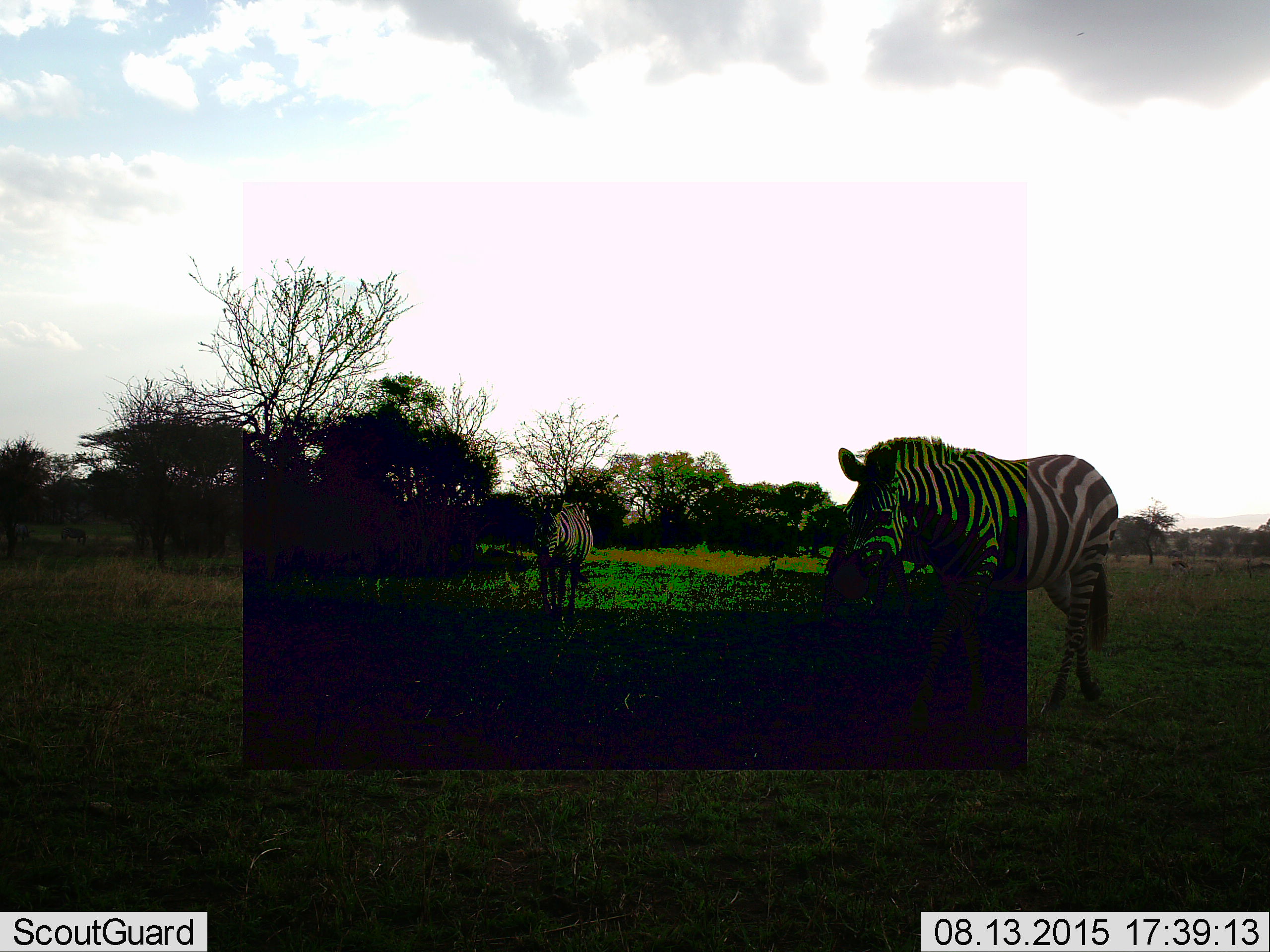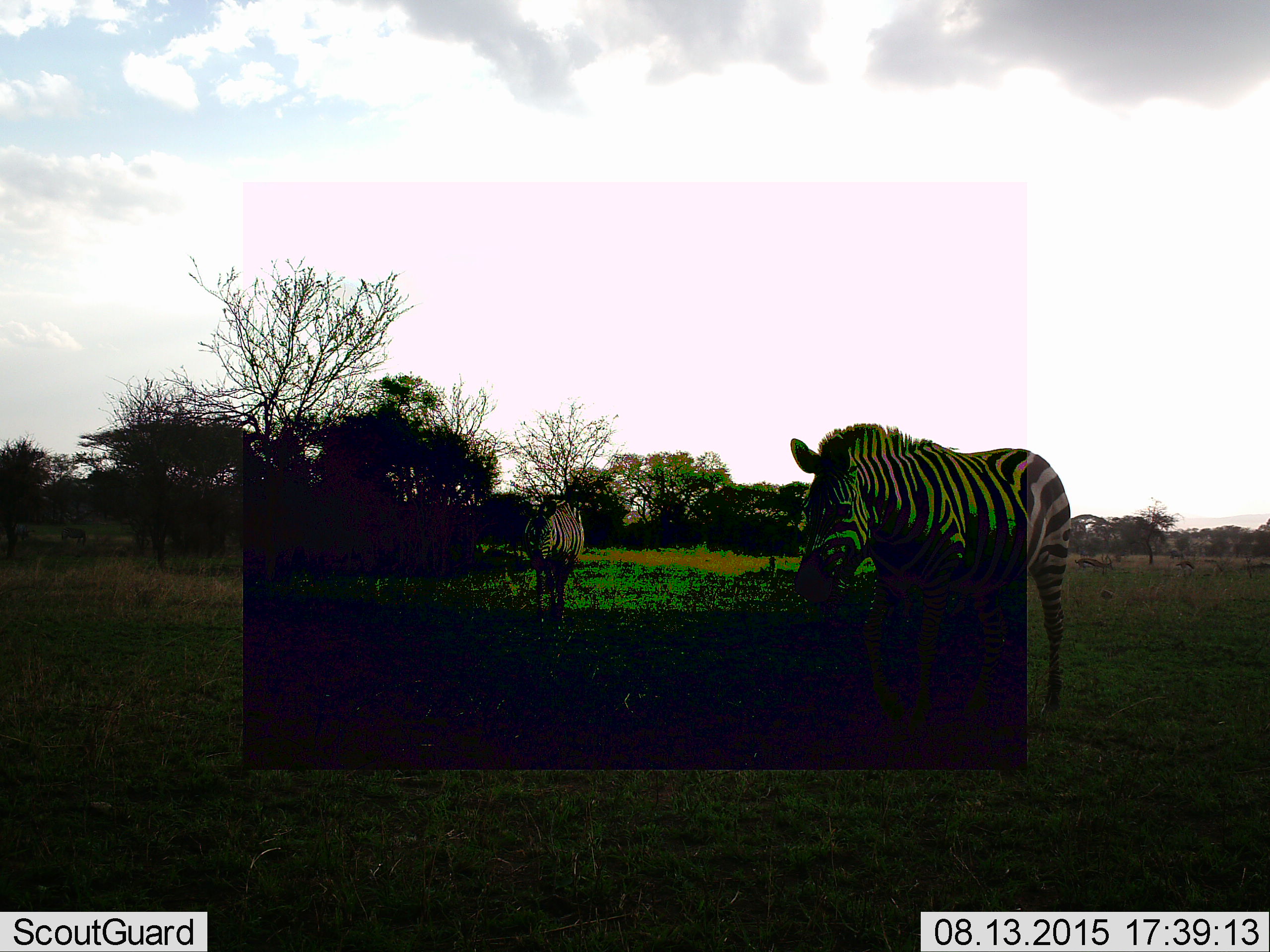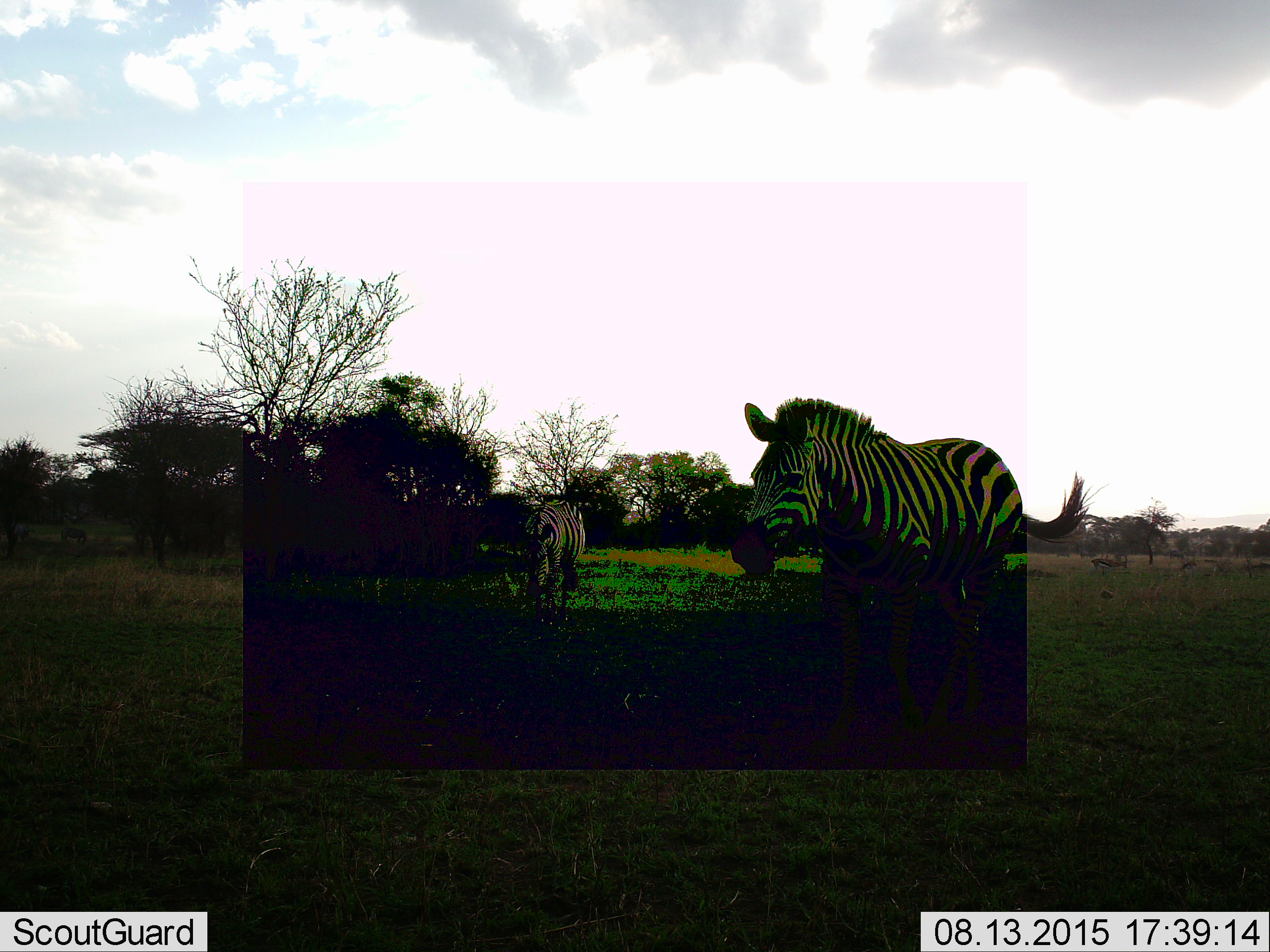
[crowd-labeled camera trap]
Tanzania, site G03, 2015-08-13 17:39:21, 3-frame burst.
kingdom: Animalia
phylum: Chordata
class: Mammalia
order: Perissodactyla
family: Equidae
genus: Equus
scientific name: Equus quagga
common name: plains zebra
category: zebra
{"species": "zebra (plains zebra) (Equus quagga)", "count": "2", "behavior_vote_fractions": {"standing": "28%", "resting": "0%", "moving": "61%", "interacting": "0%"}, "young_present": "0%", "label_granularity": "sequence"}